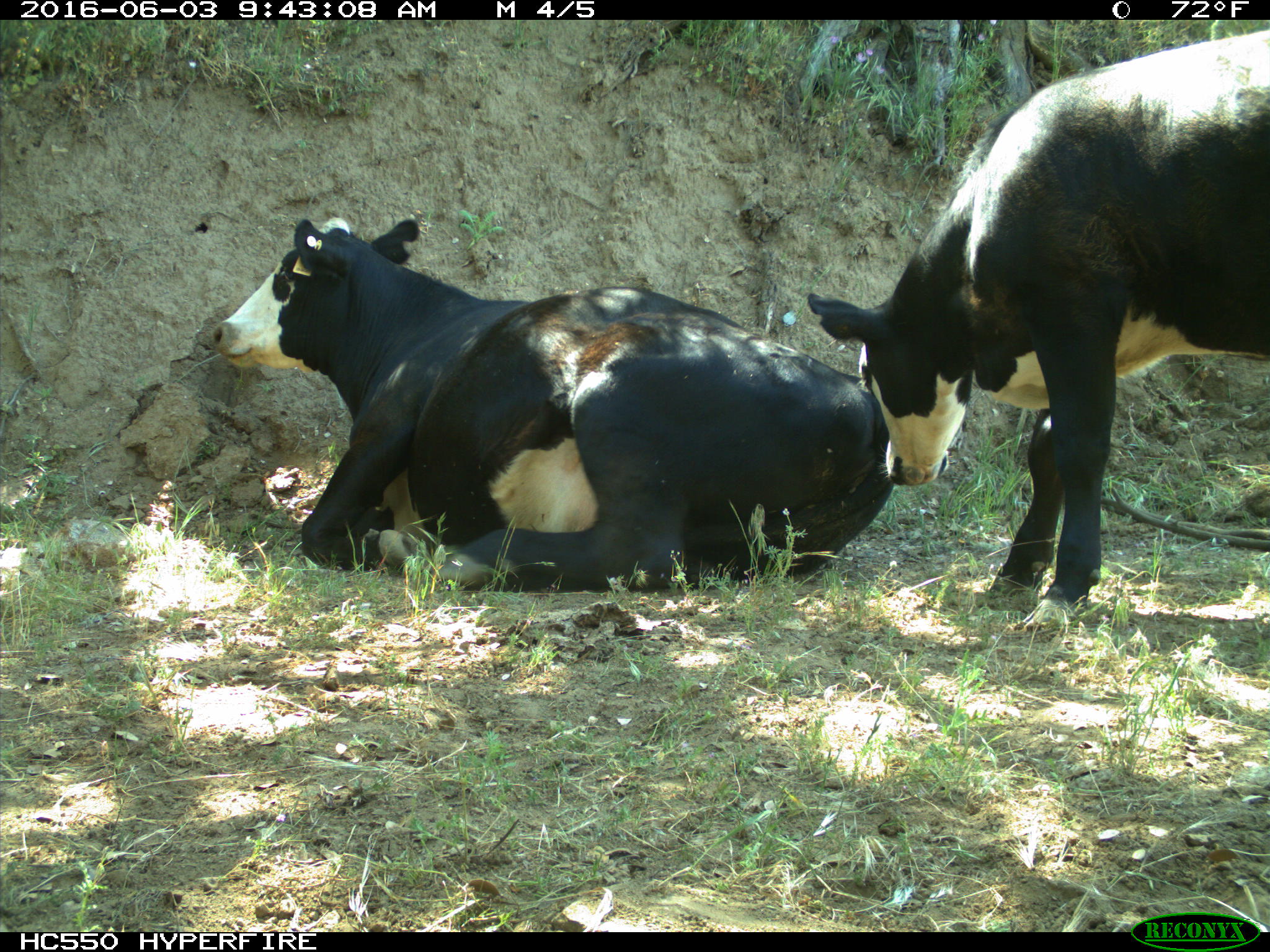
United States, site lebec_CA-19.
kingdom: Animalia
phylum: Chordata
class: Mammalia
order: Artiodactyla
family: Bovidae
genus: Bos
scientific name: Bos taurus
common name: domestic cow